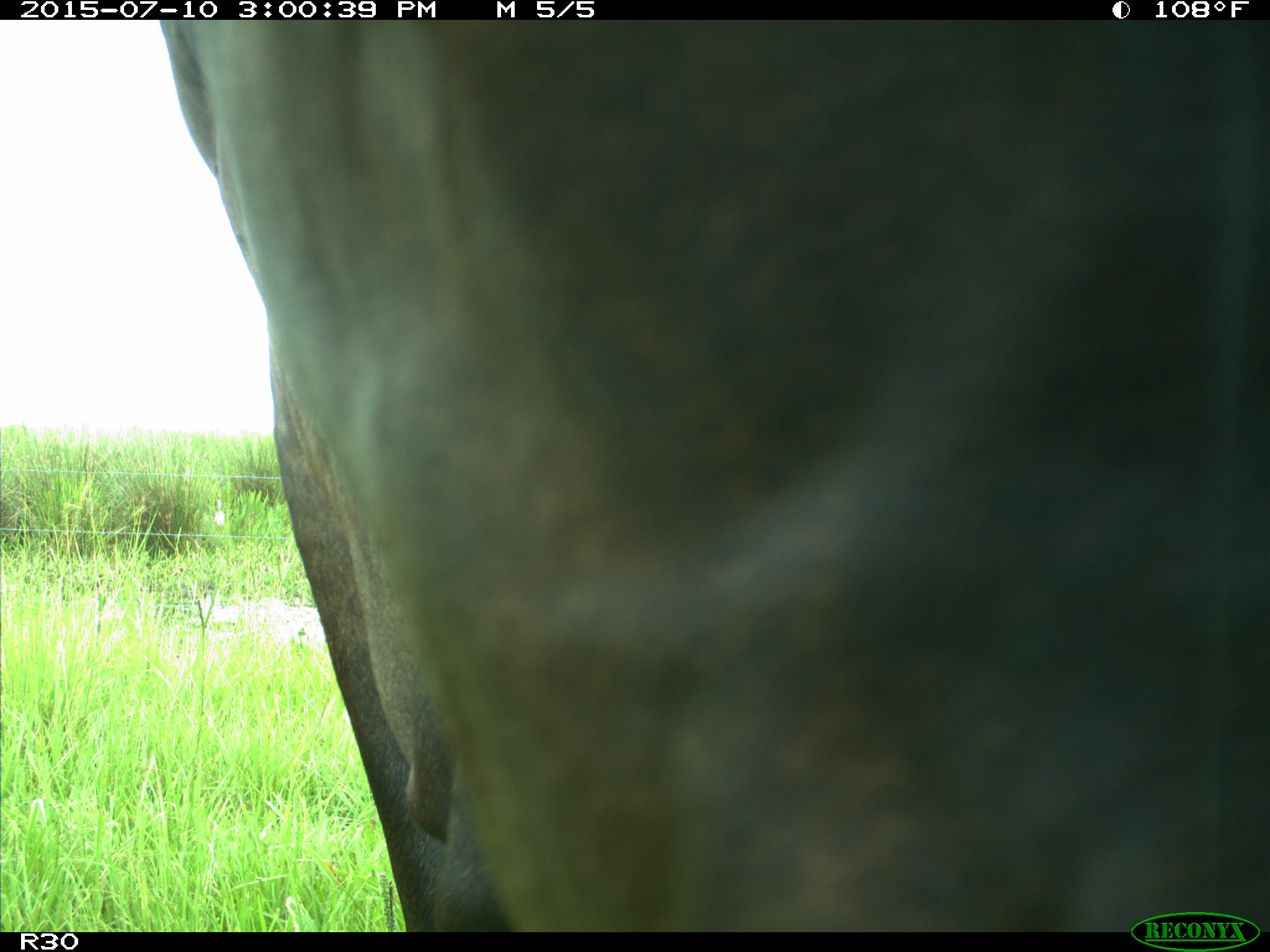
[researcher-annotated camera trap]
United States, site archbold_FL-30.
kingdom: Animalia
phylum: Chordata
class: Mammalia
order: Artiodactyla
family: Bovidae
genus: Bos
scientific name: Bos taurus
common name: domestic cow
Bos taurus (domestic cow).